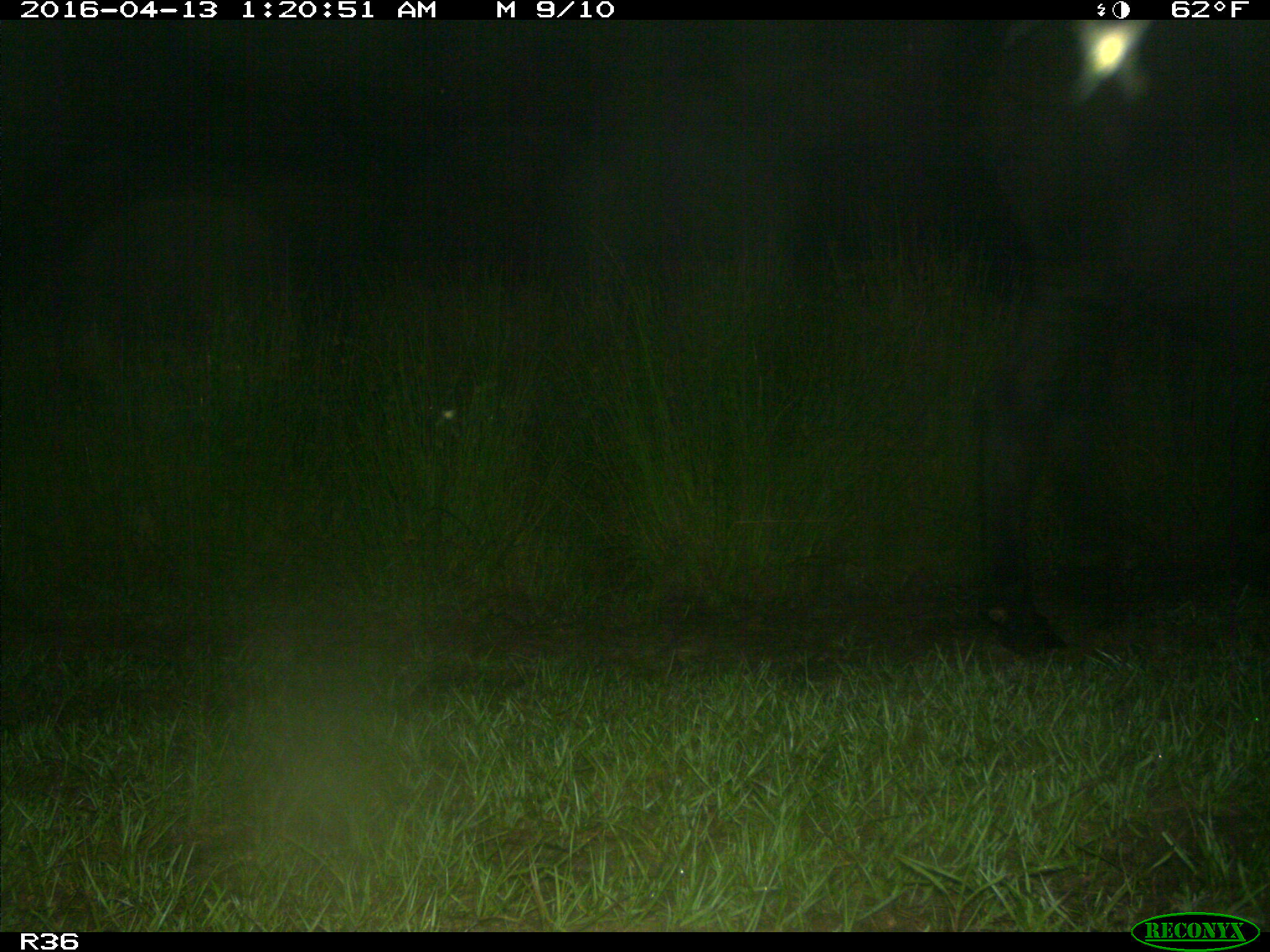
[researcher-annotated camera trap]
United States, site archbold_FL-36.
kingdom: Animalia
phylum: Chordata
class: Mammalia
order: Artiodactyla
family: Bovidae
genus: Bos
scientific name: Bos taurus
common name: domestic cow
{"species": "Bos taurus (domestic cow)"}